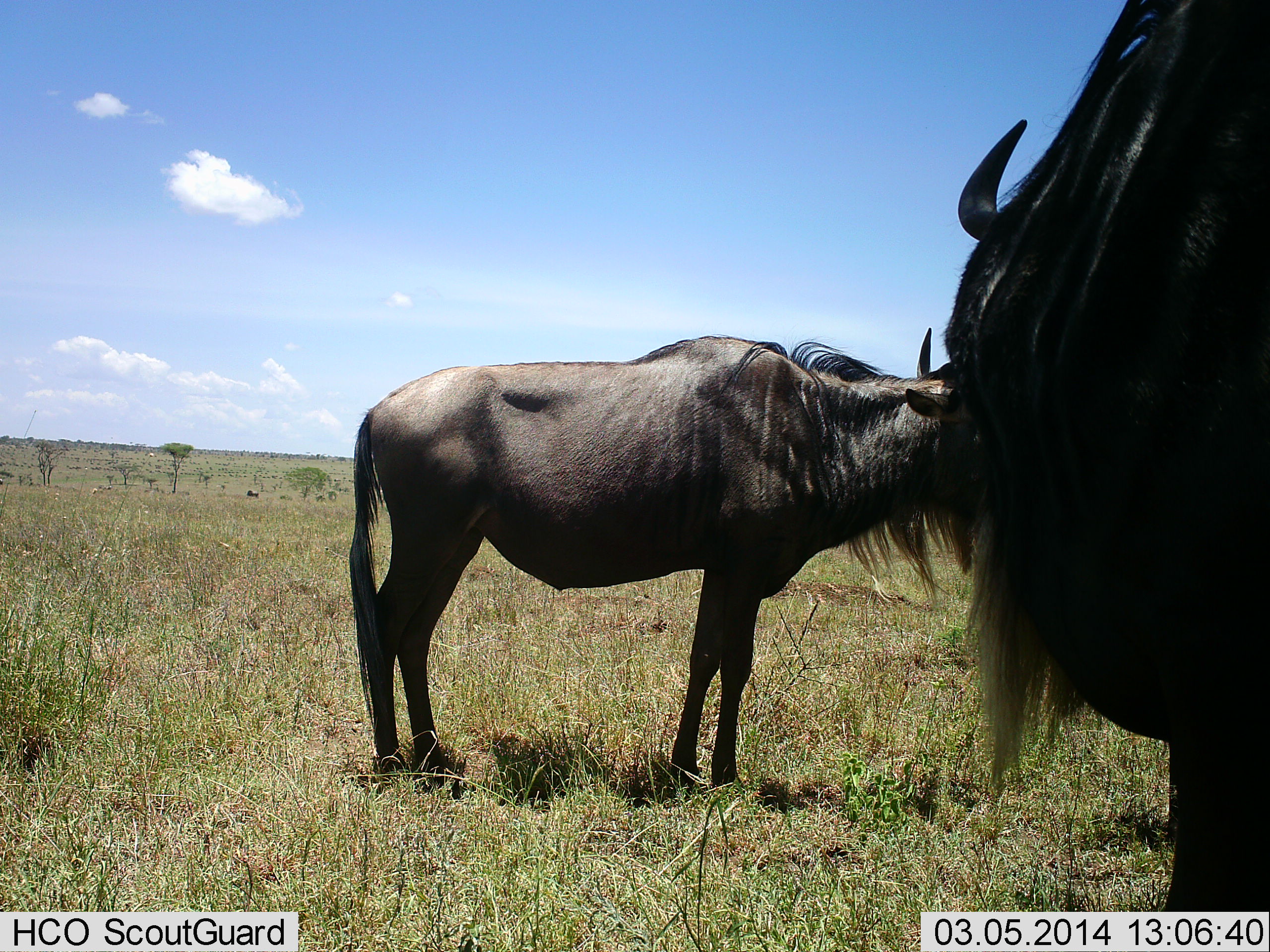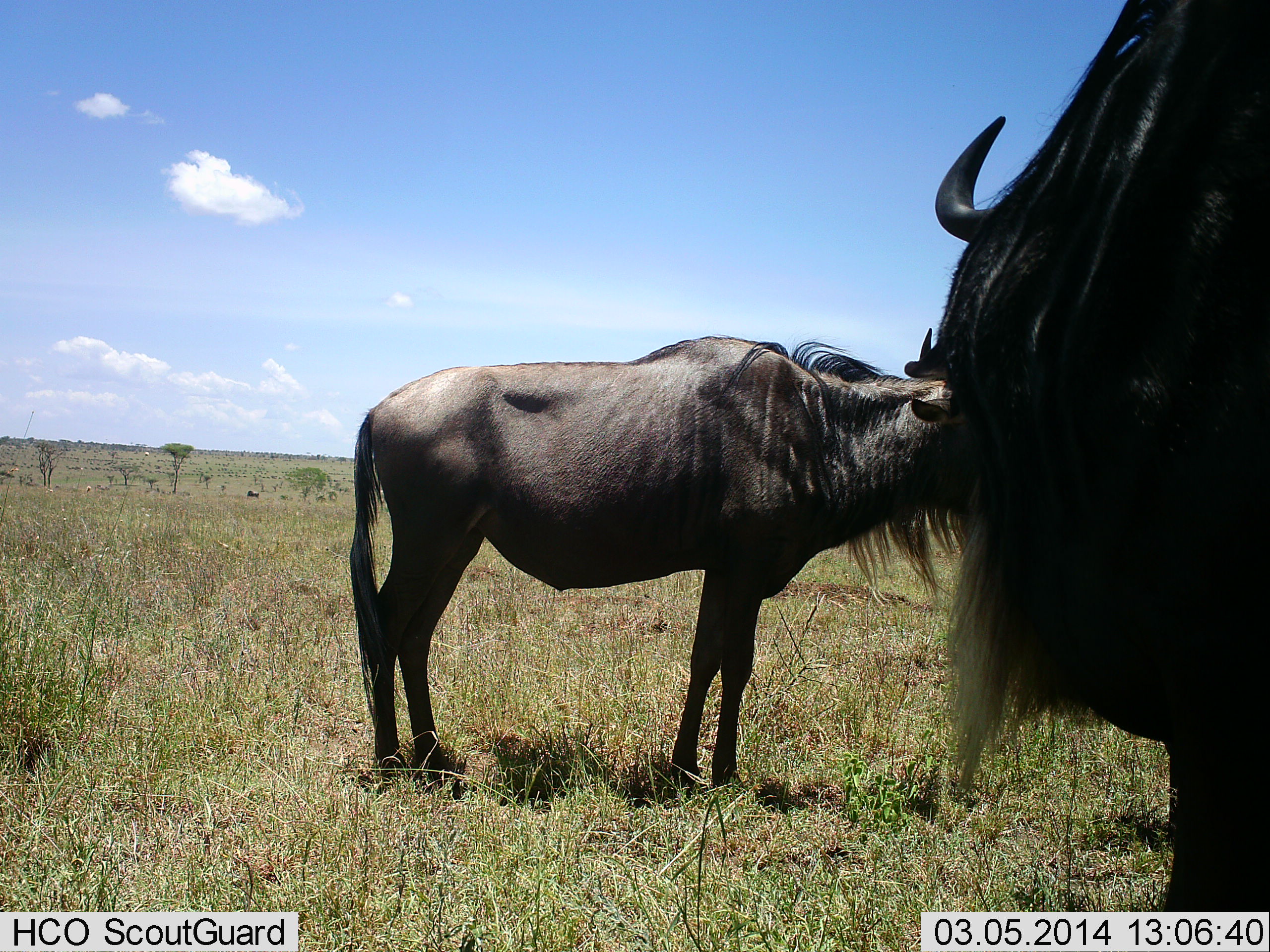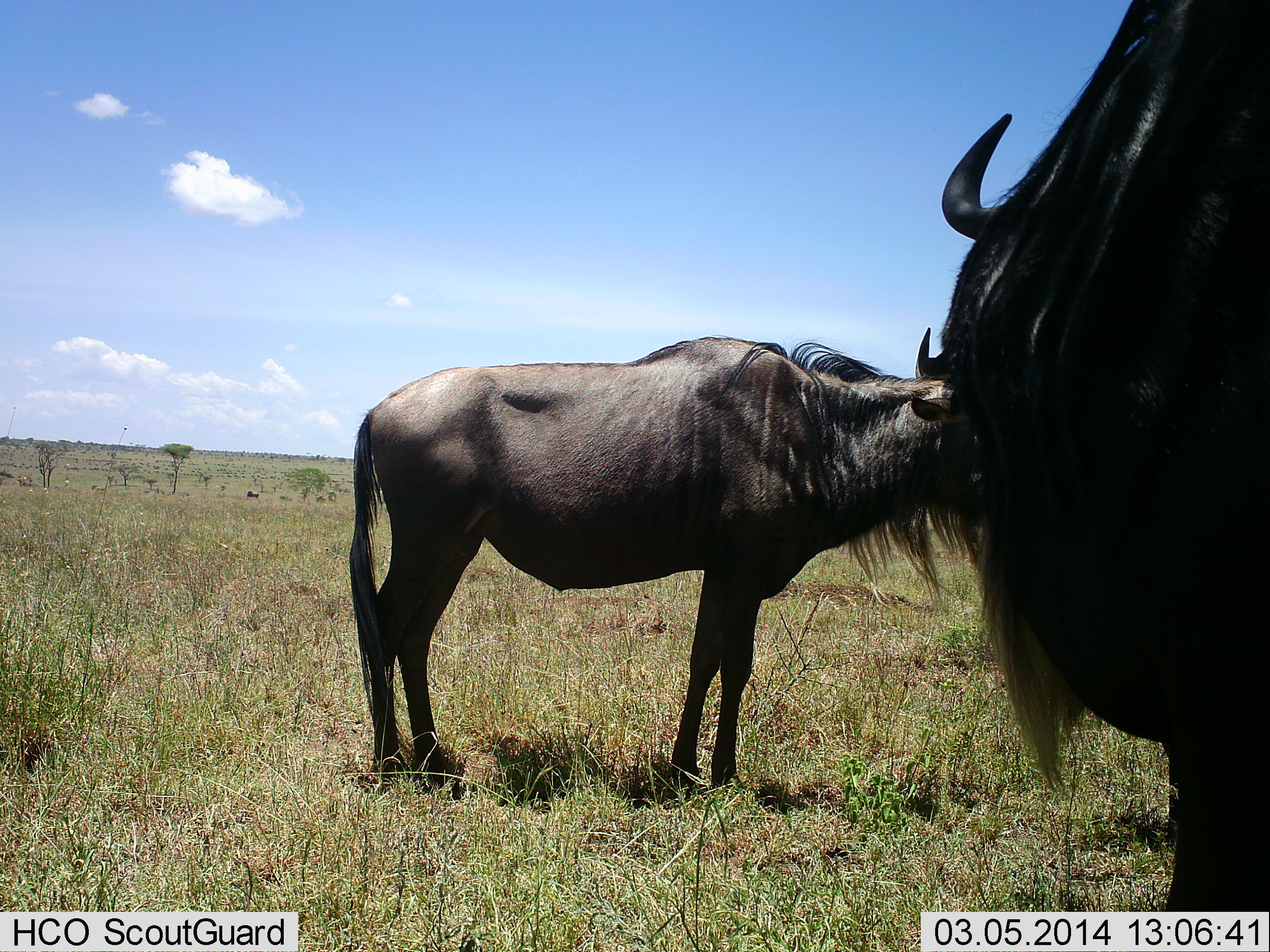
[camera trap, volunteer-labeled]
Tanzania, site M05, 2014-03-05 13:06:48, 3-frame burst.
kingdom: Animalia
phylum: Chordata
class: Mammalia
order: Artiodactyla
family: Bovidae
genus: Connochaetes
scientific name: Connochaetes taurinus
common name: blue wildebeest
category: wildebeest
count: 2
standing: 90%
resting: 0%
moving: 0%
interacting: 10%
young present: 0%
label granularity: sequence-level